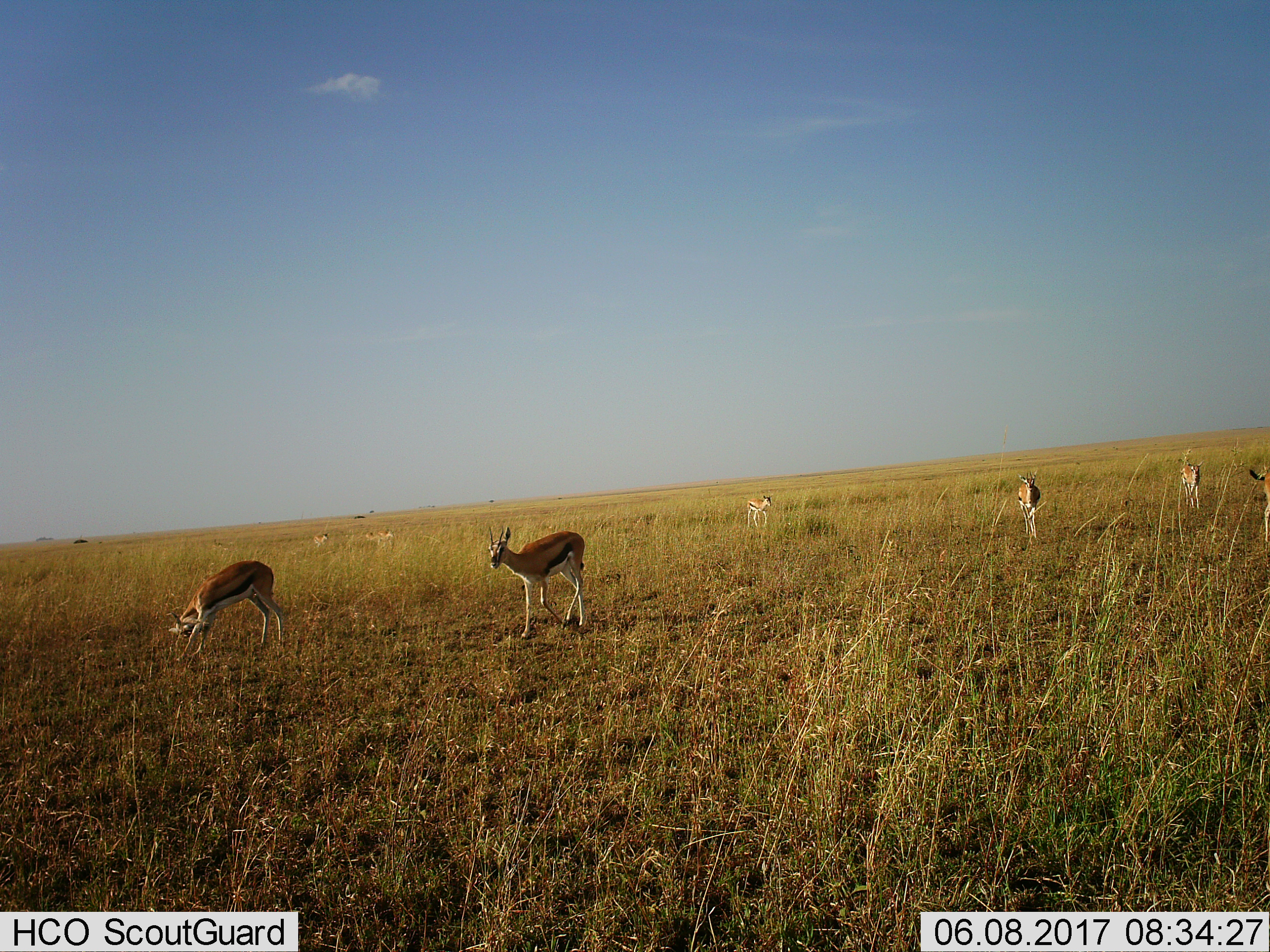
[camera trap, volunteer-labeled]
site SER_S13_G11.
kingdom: Animalia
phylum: Chordata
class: Mammalia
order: Artiodactyla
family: Bovidae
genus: Eudorcas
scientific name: Eudorcas thomsonii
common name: thomson's gazelle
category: gazellethomsons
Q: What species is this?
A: Gazellethomsons (thomson's gazelle) (Eudorcas thomsonii).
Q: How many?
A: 8.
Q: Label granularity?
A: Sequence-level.